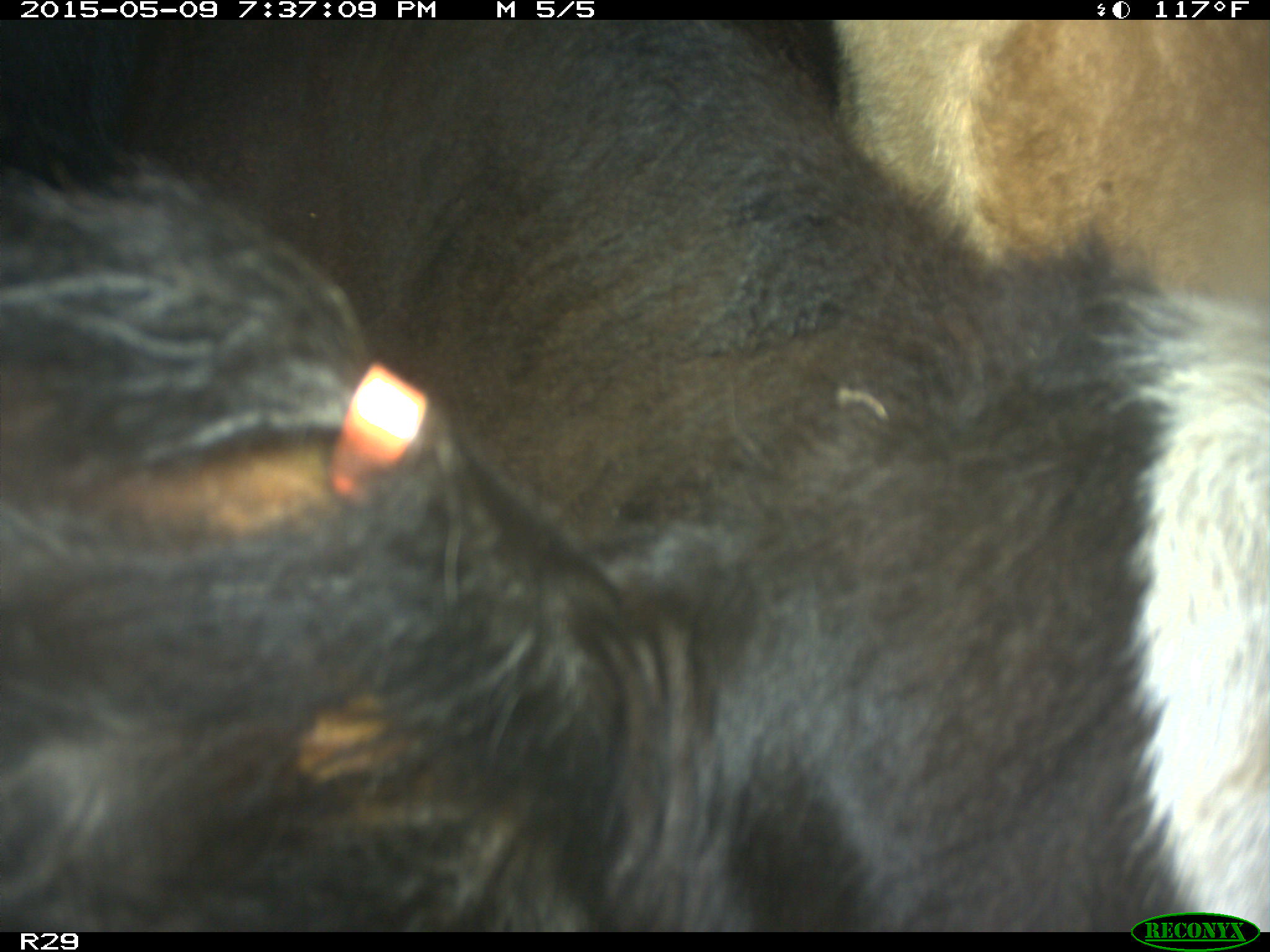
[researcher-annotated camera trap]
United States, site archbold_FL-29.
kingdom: Animalia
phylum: Chordata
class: Mammalia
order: Artiodactyla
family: Bovidae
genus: Bos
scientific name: Bos taurus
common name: domestic cow